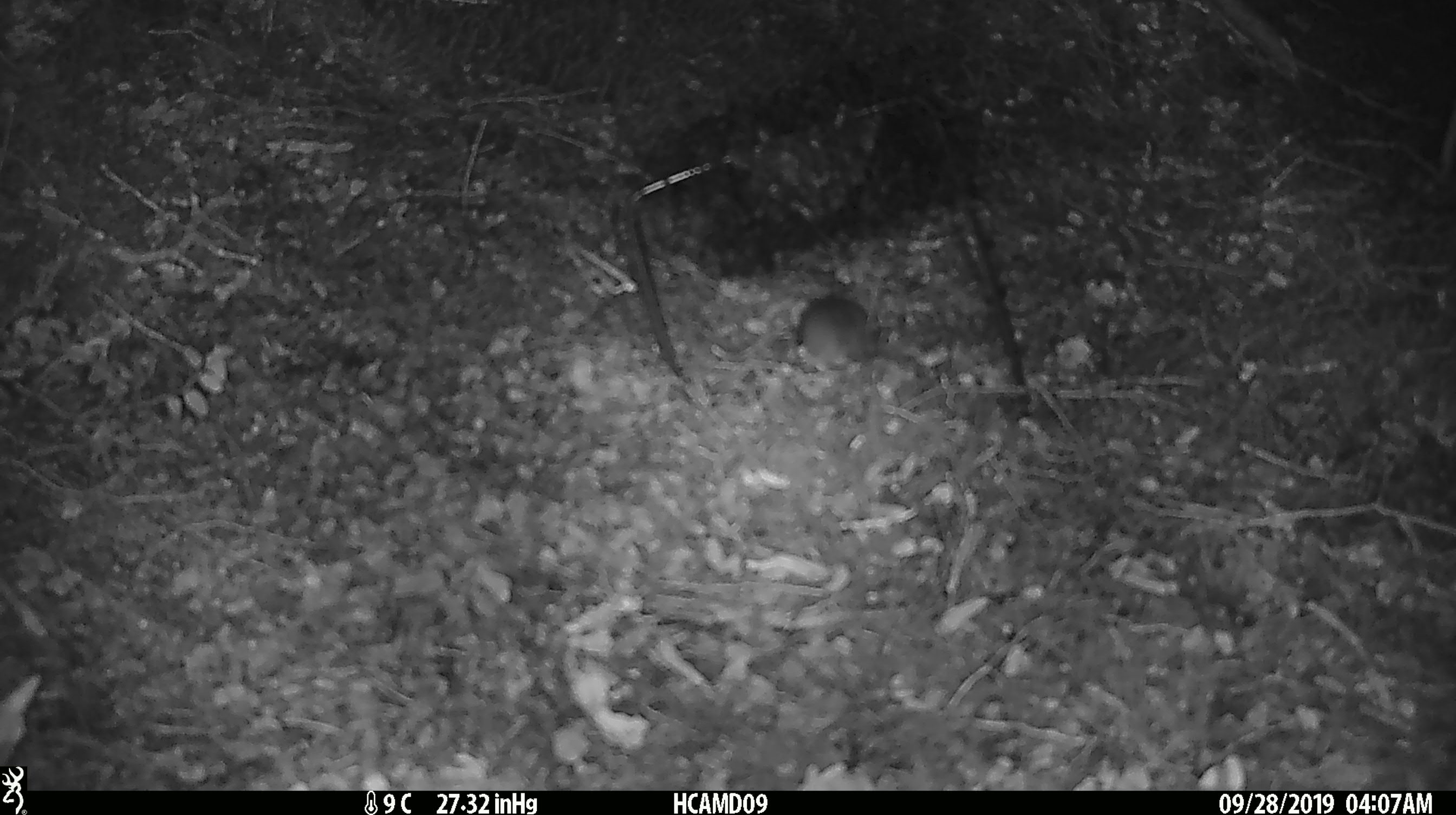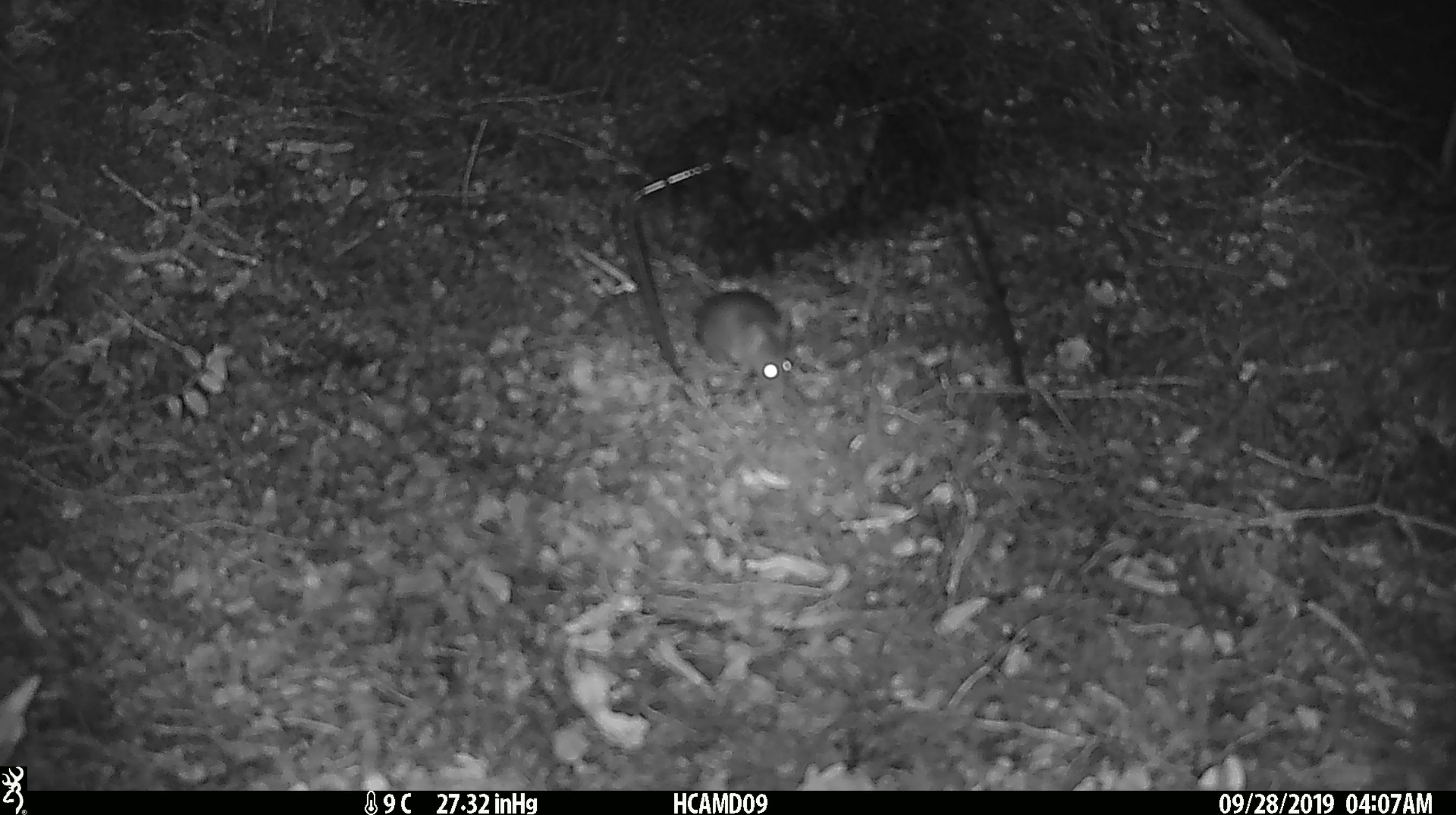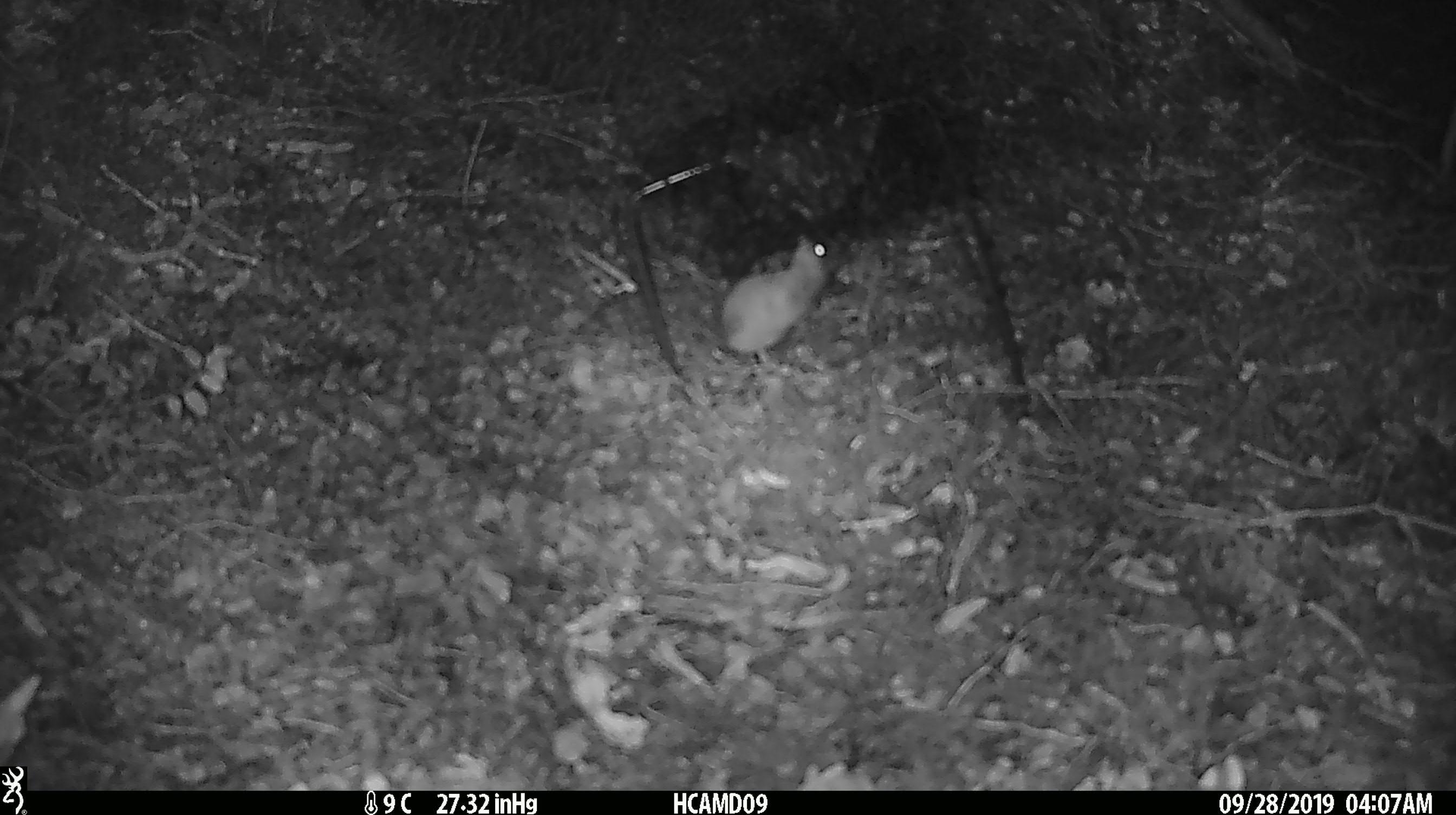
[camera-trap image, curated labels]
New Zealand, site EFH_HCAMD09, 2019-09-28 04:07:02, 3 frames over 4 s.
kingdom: Animalia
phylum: Chordata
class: Mammalia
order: Rodentia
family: Muridae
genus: Mus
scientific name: Mus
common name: mouse